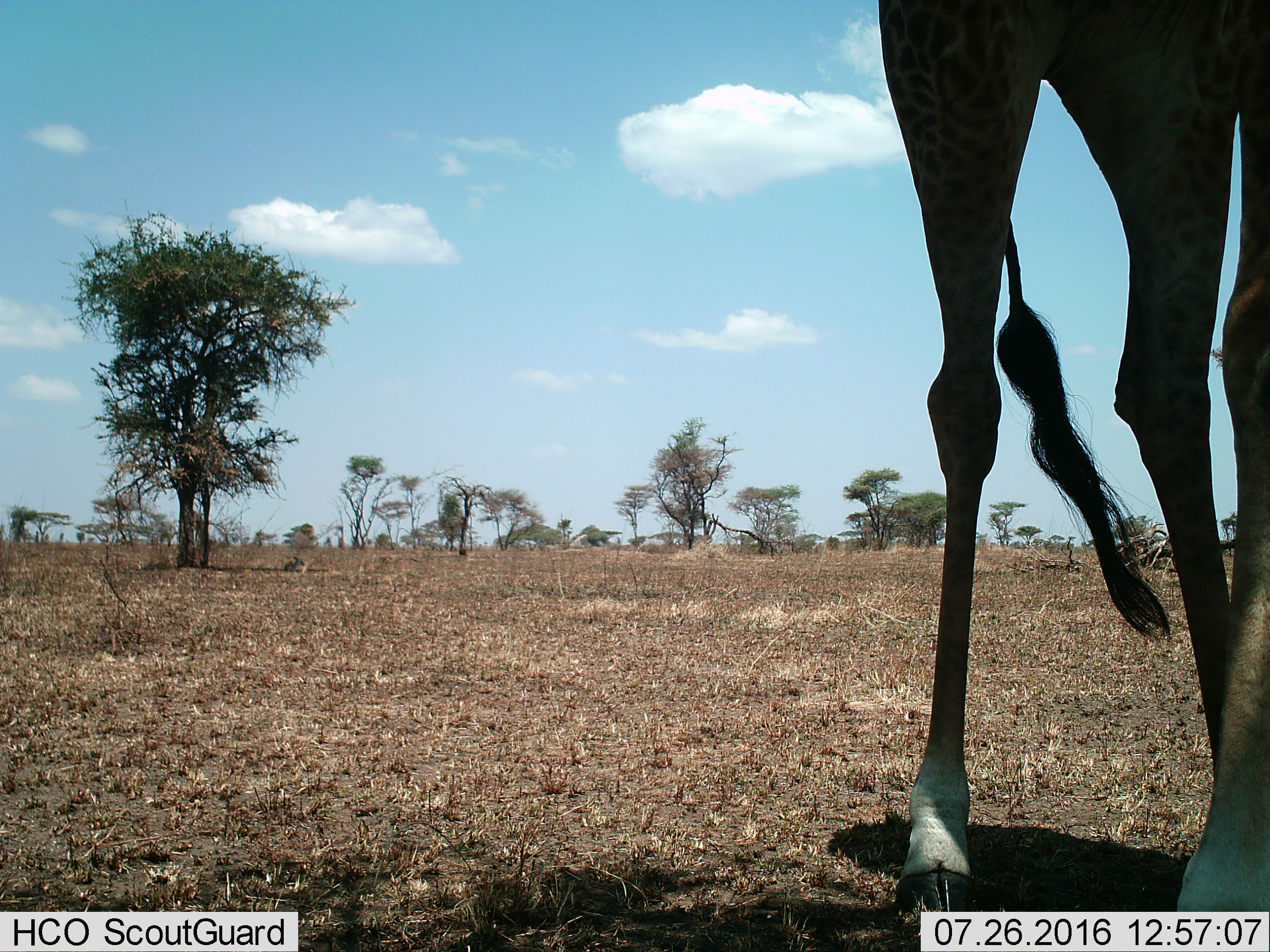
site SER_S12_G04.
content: unidentified animal